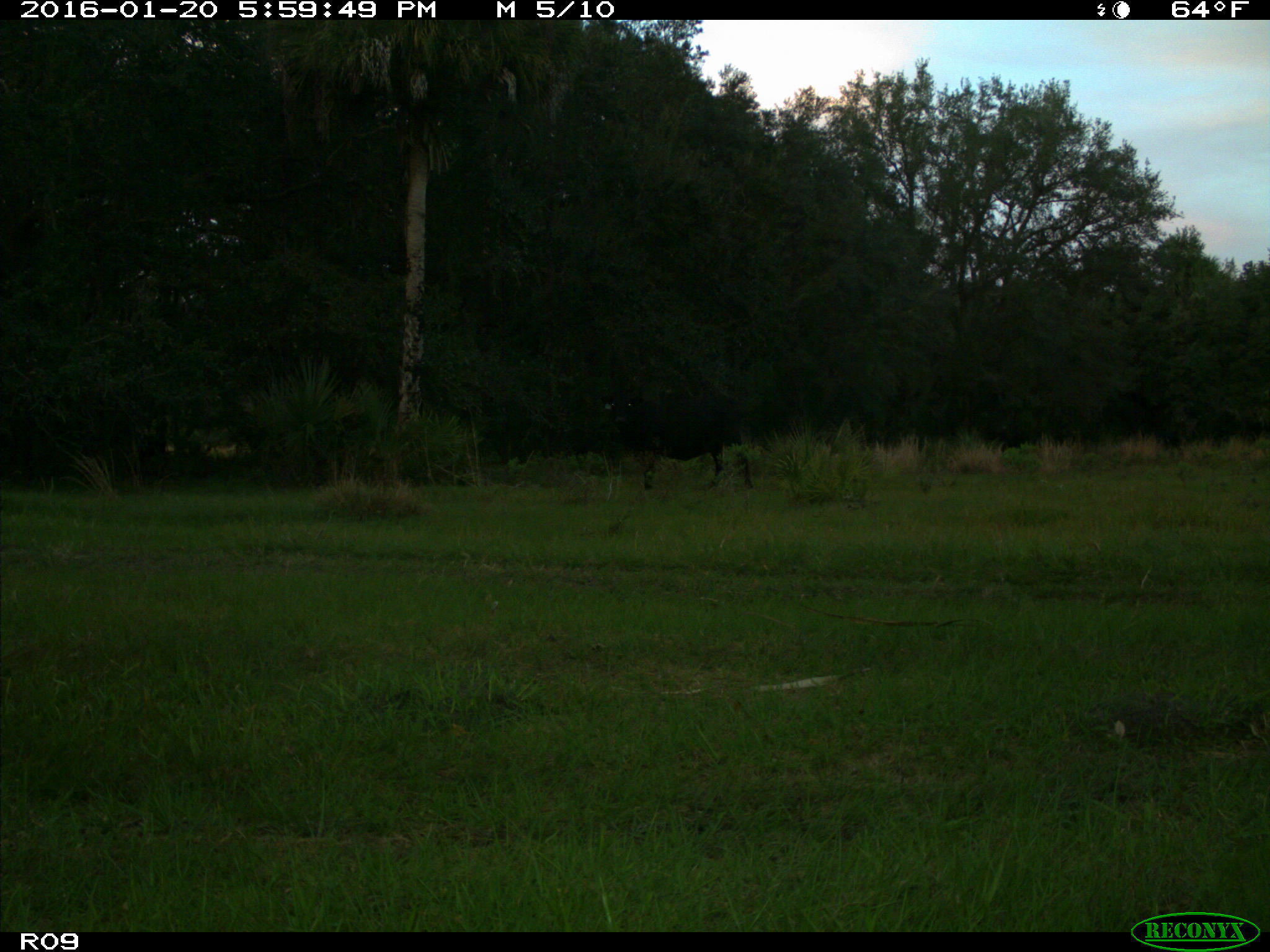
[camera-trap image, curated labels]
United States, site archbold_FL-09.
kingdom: Animalia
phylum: Chordata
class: Mammalia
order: Artiodactyla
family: Bovidae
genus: Bos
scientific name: Bos taurus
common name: domestic cow